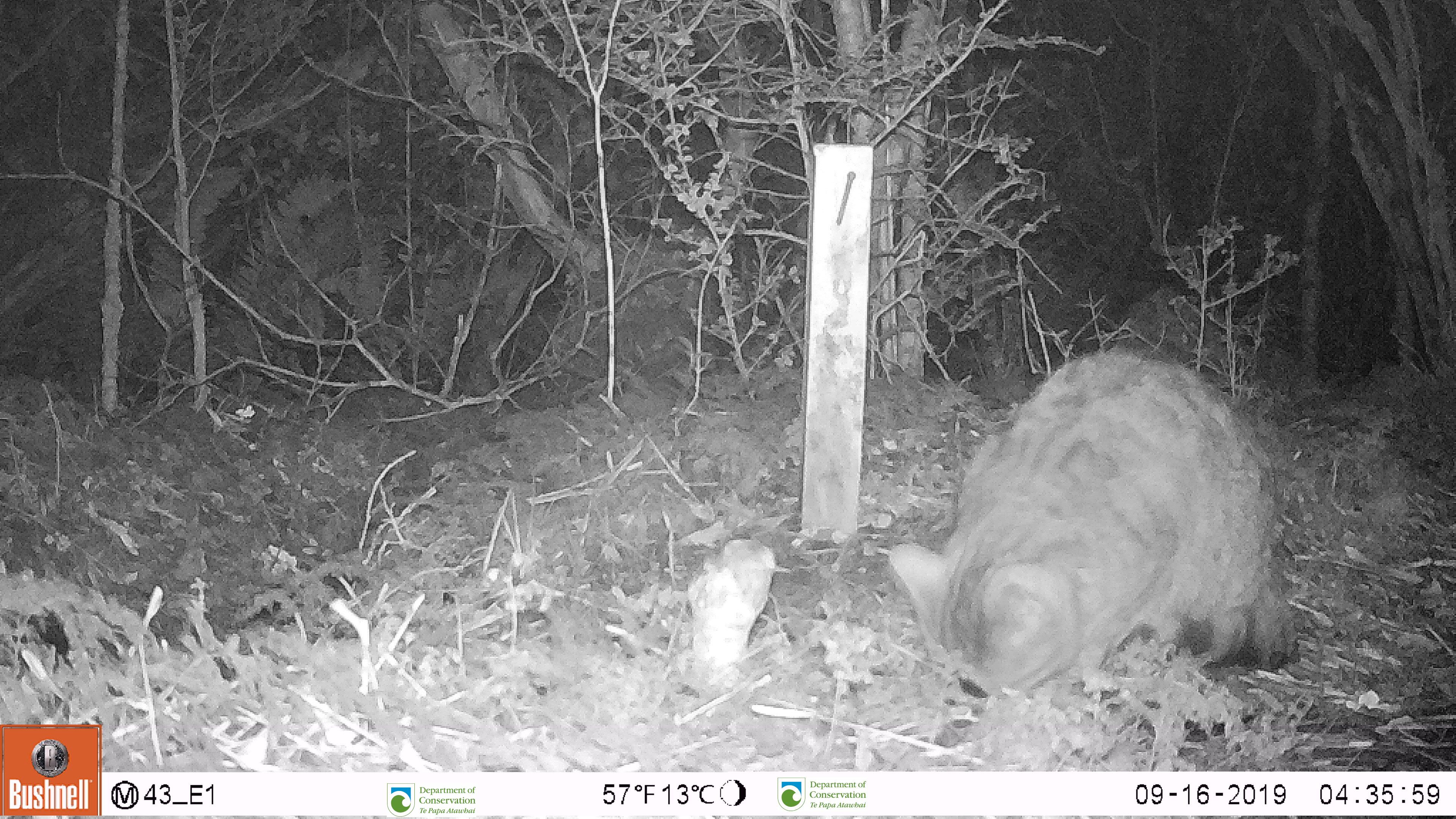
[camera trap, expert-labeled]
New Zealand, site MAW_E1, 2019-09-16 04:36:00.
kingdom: Animalia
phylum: Chordata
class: Mammalia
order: Carnivora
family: Felidae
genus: Felis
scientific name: Felis catus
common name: domestic cat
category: cat